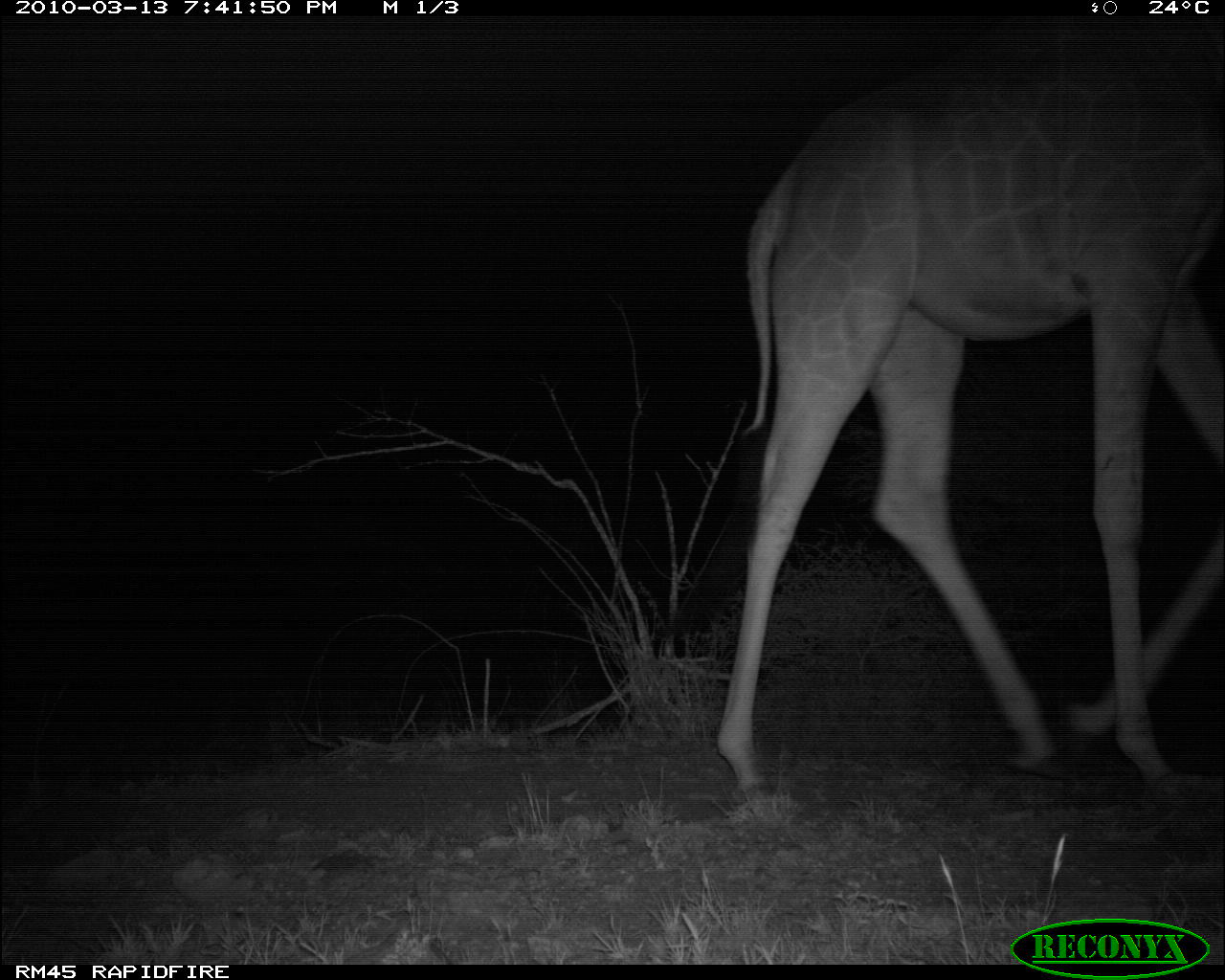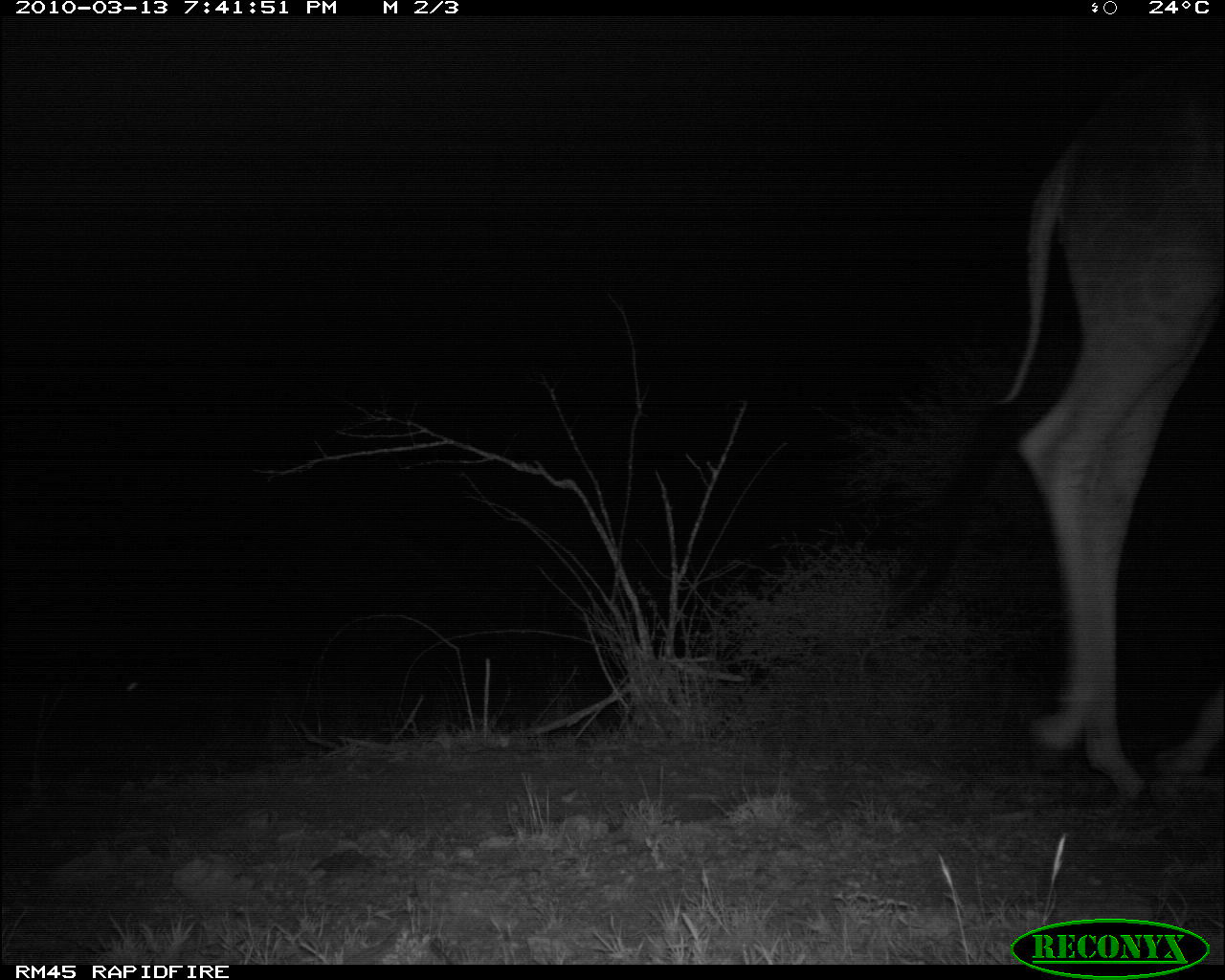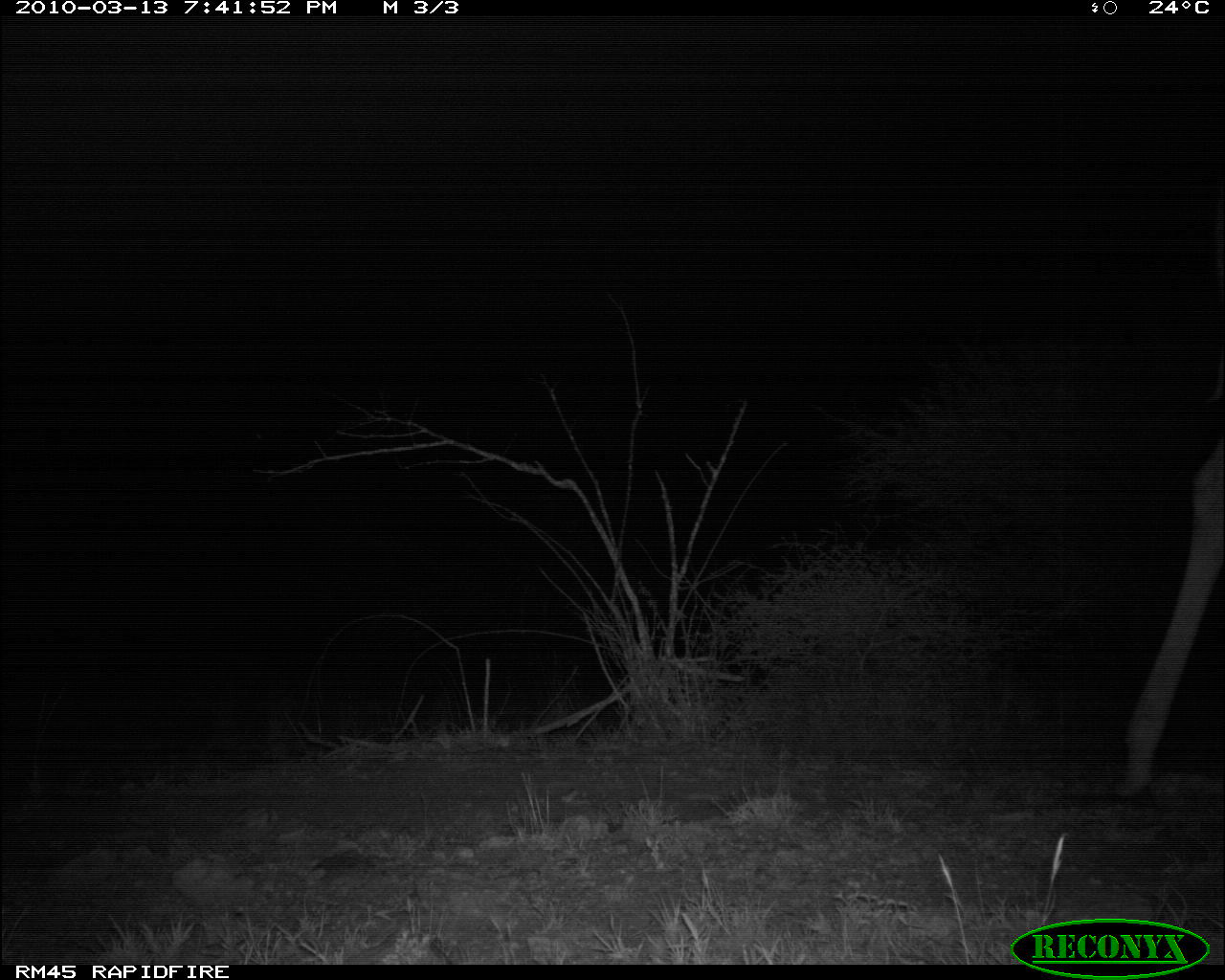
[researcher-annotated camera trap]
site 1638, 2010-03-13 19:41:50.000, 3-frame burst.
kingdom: Animalia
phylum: Chordata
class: Mammalia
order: Artiodactyla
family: Giraffidae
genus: Giraffa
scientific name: Giraffa camelopardalis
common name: giraffe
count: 1